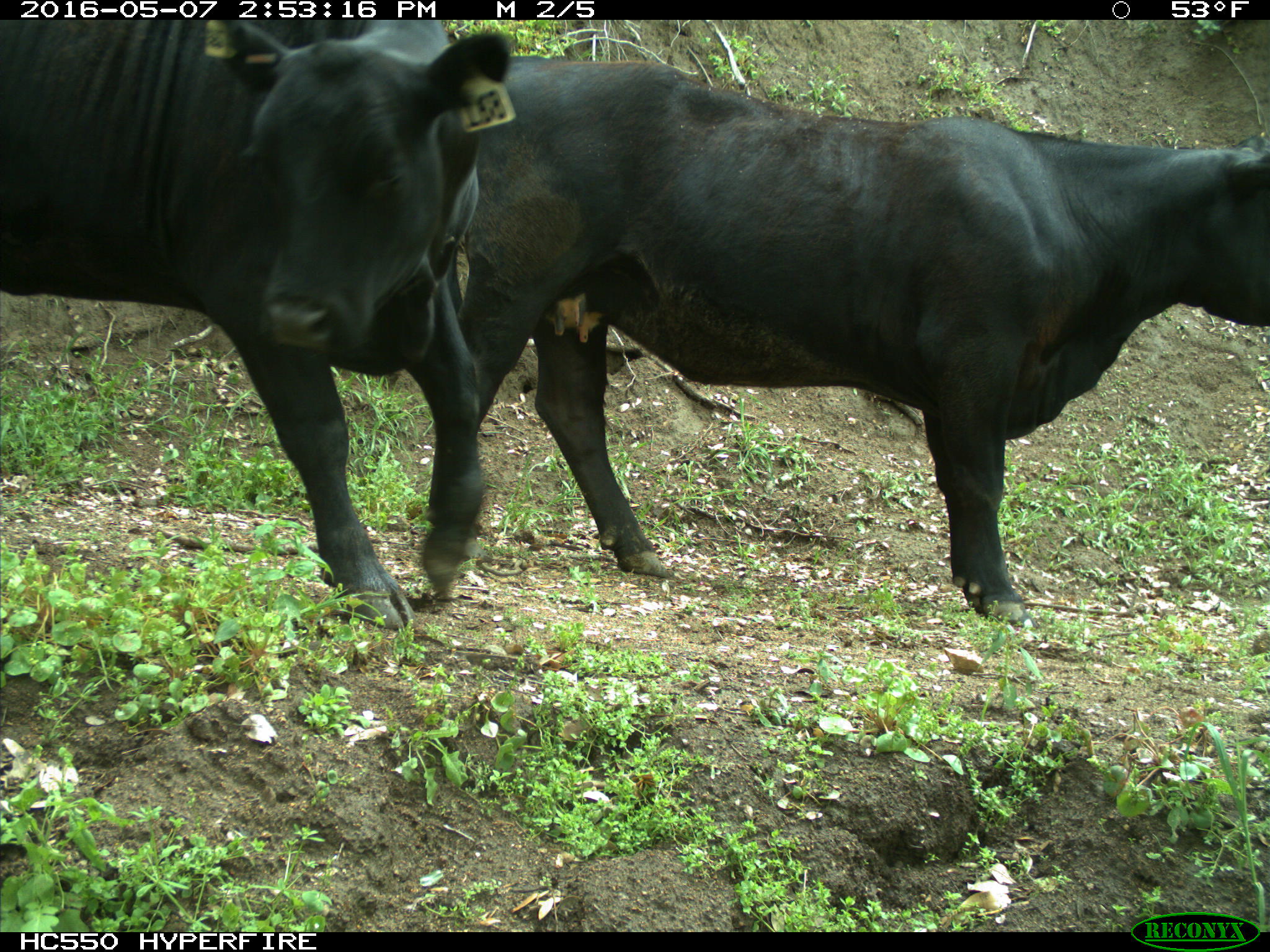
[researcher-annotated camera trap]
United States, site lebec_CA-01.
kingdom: Animalia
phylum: Chordata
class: Mammalia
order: Artiodactyla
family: Bovidae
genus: Bos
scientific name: Bos taurus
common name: domestic cow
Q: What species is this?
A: Bos taurus (domestic cow).